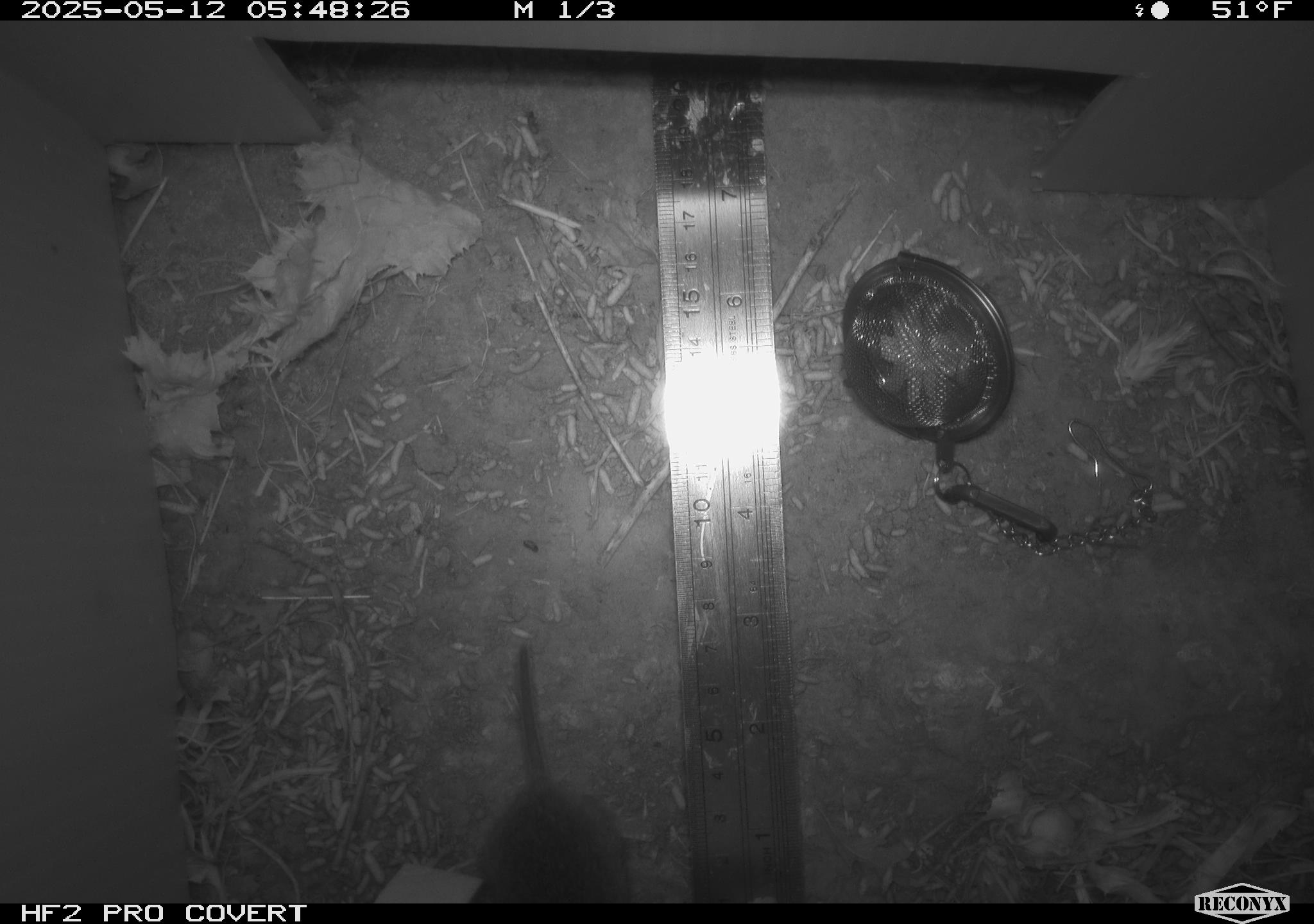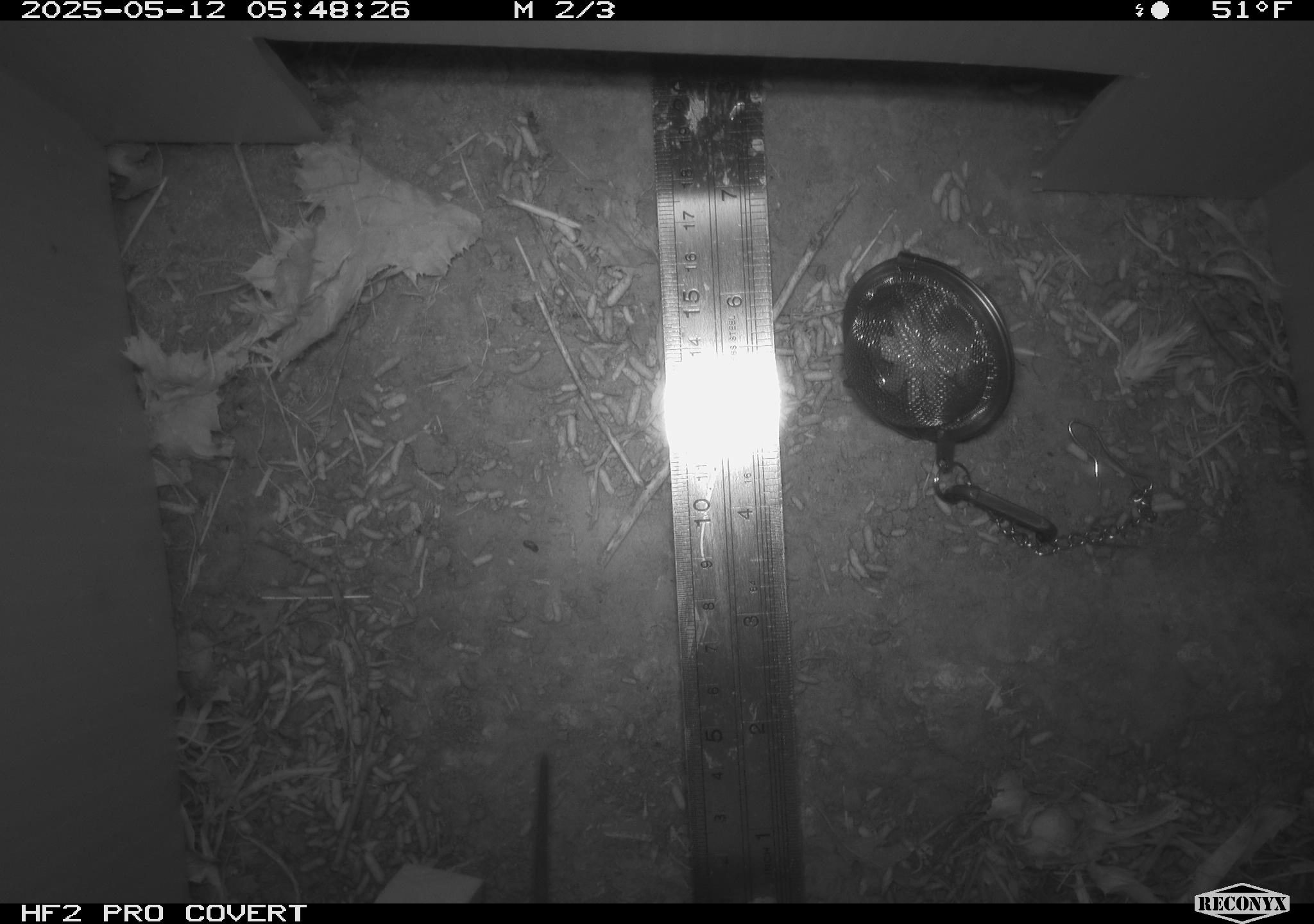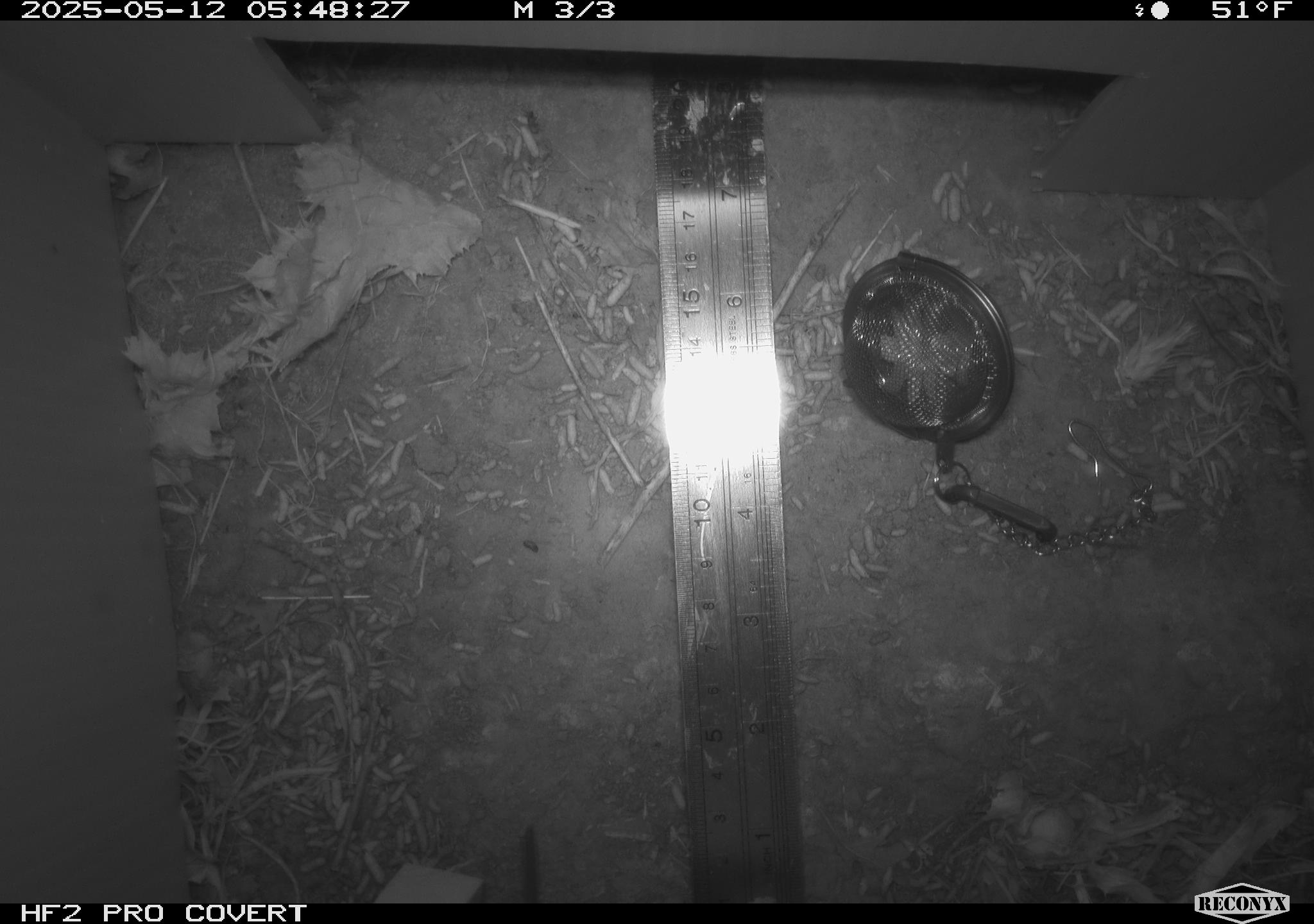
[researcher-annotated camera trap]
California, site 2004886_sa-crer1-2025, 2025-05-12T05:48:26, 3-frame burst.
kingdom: Animalia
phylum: Chordata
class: Mammalia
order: Rodentia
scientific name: Rodentia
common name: rodent